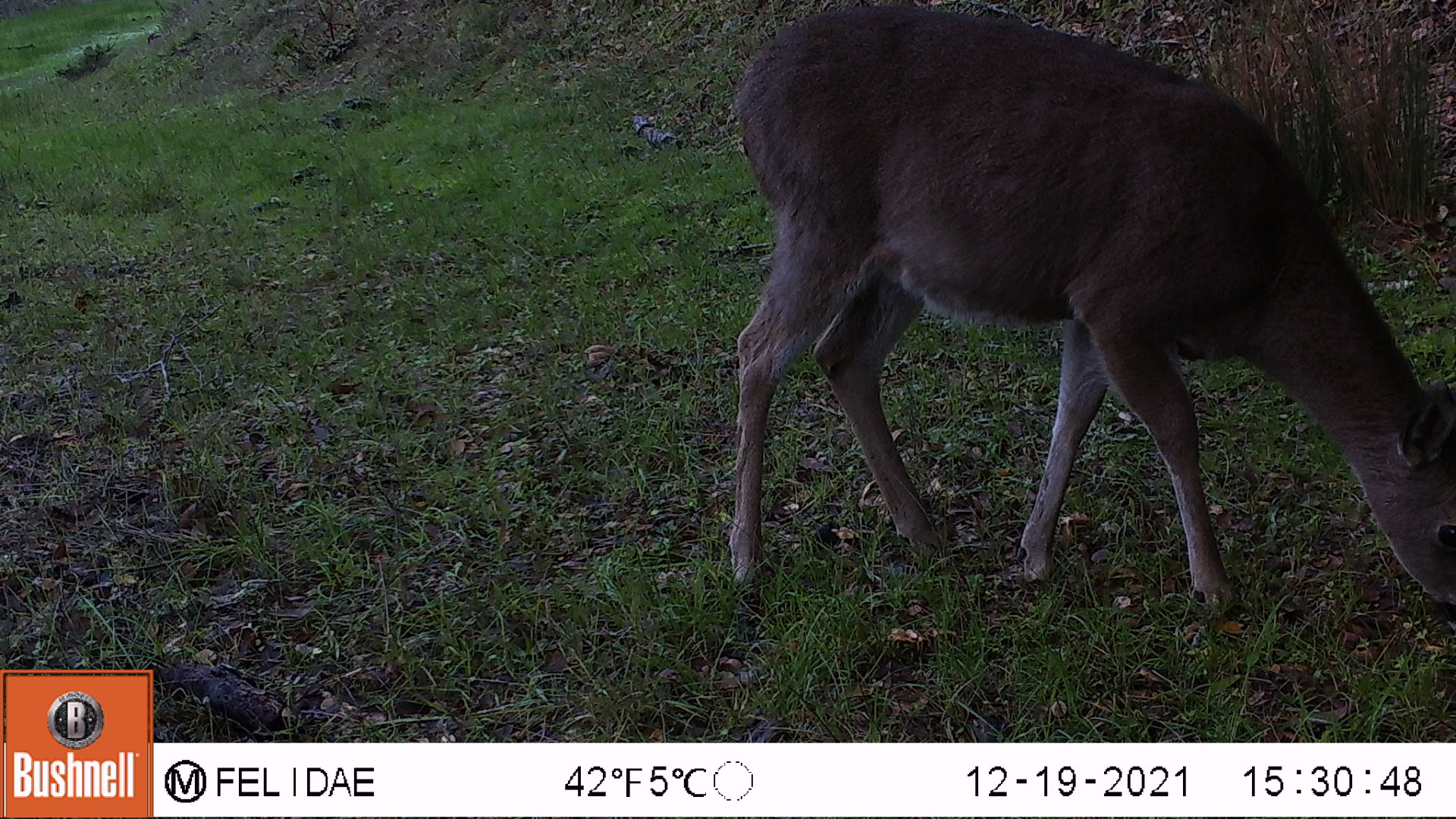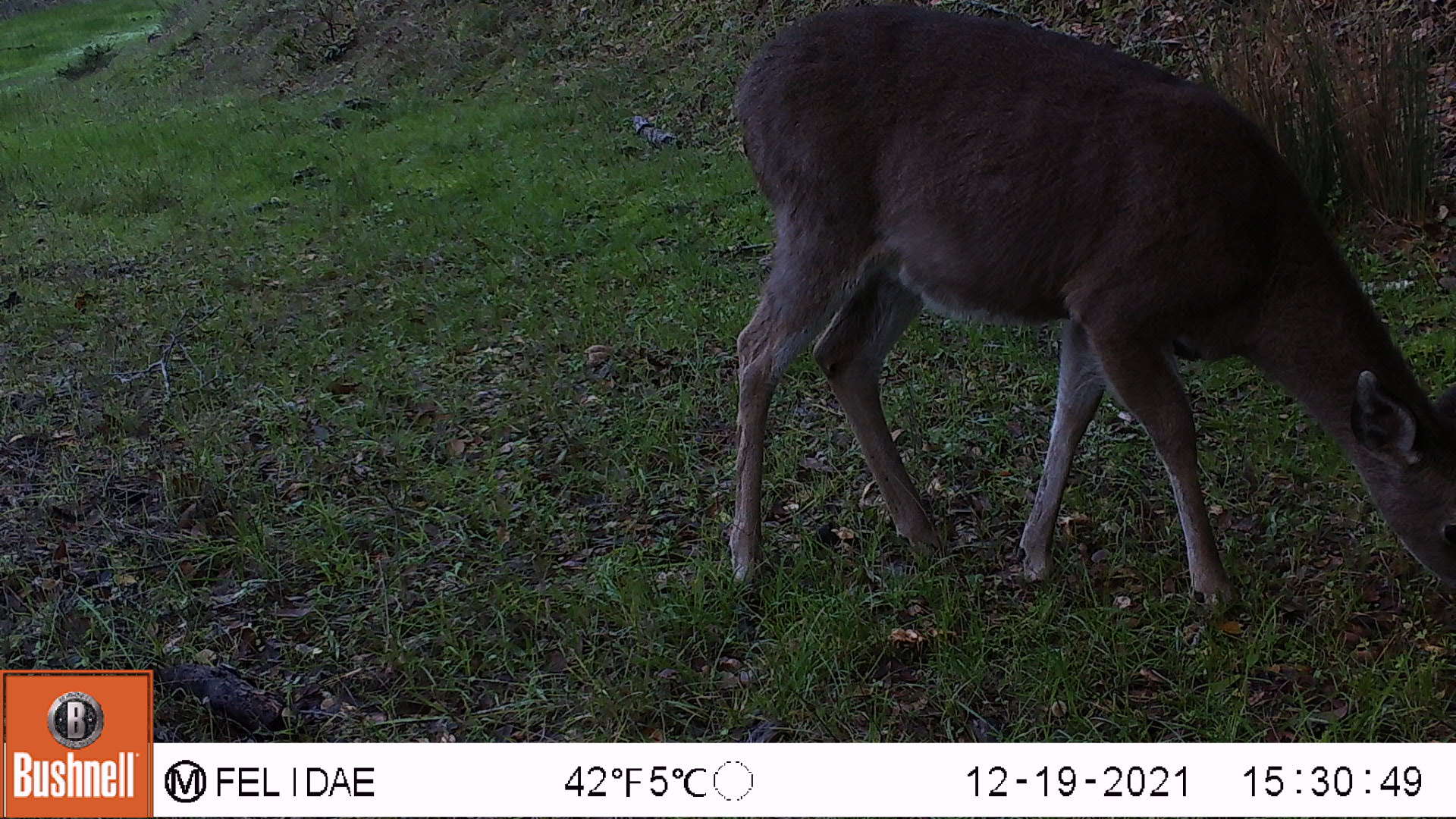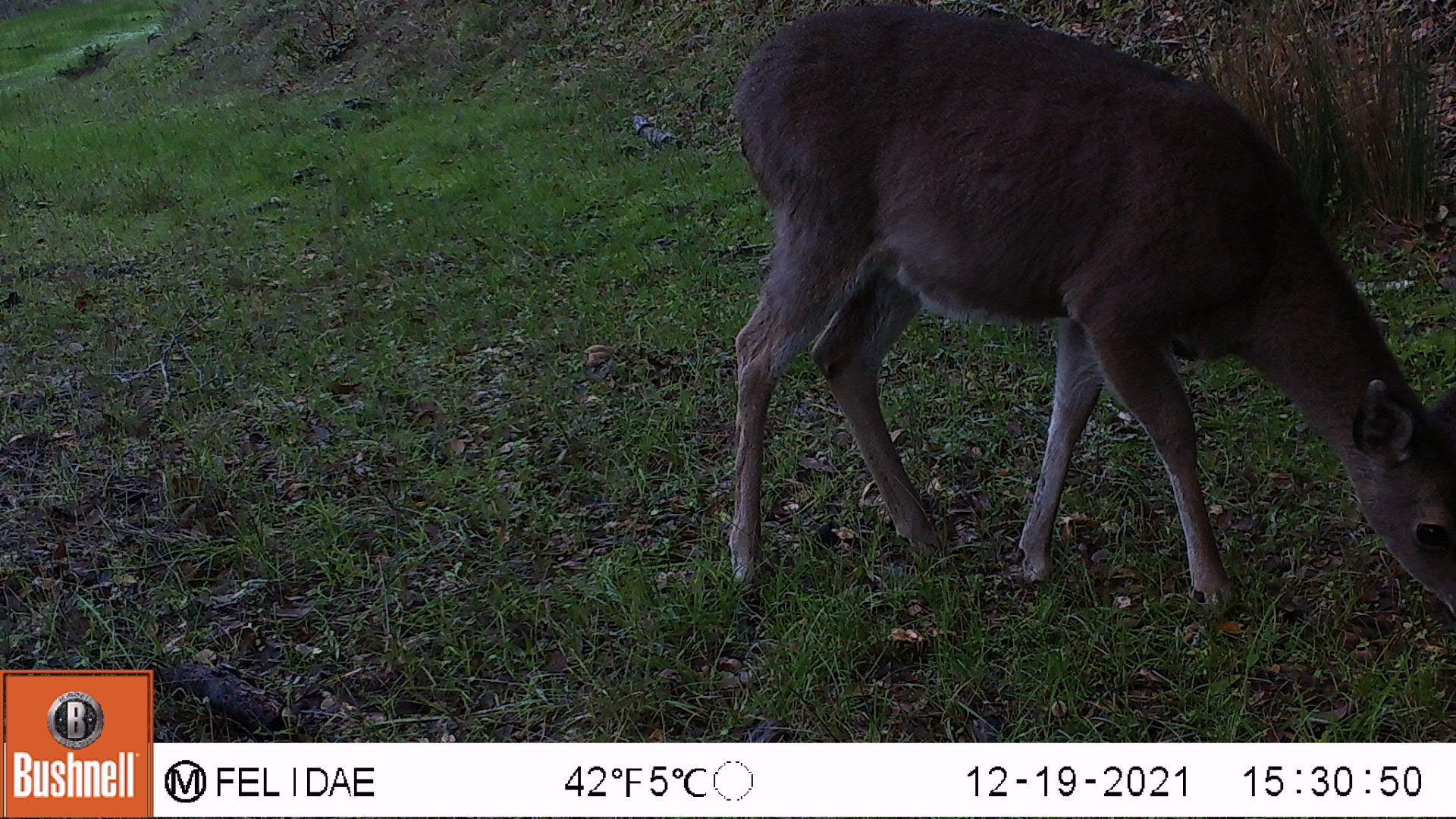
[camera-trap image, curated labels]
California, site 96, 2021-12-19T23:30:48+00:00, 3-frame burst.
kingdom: Animalia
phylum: Chordata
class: Mammalia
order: Artiodactyla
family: Cervidae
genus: Odocoileus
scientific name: Odocoileus hemionus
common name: mule deer